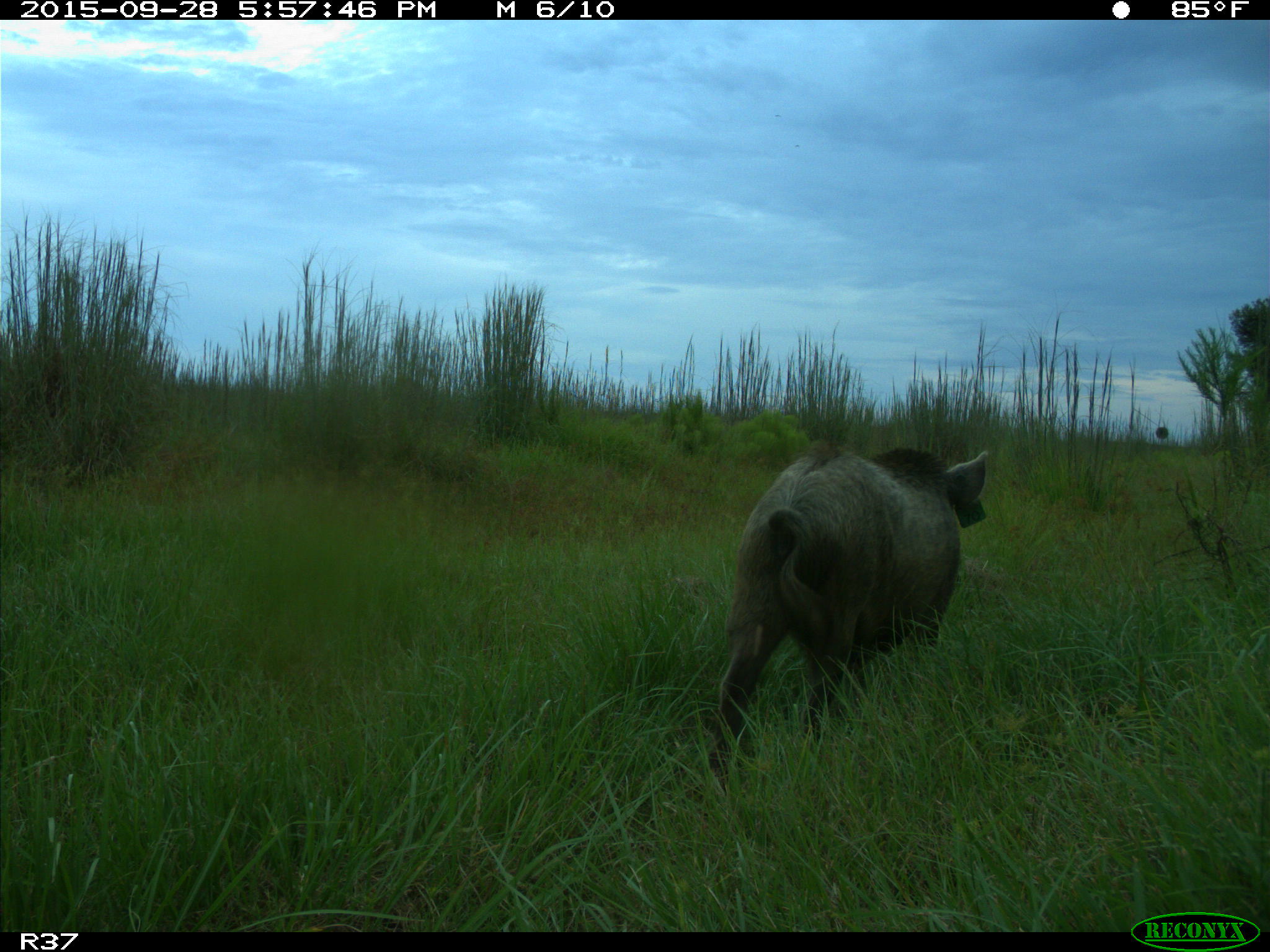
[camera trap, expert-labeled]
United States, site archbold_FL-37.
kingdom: Animalia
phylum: Chordata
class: Mammalia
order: Artiodactyla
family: Suidae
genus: Sus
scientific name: Sus scrofa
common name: wild boar